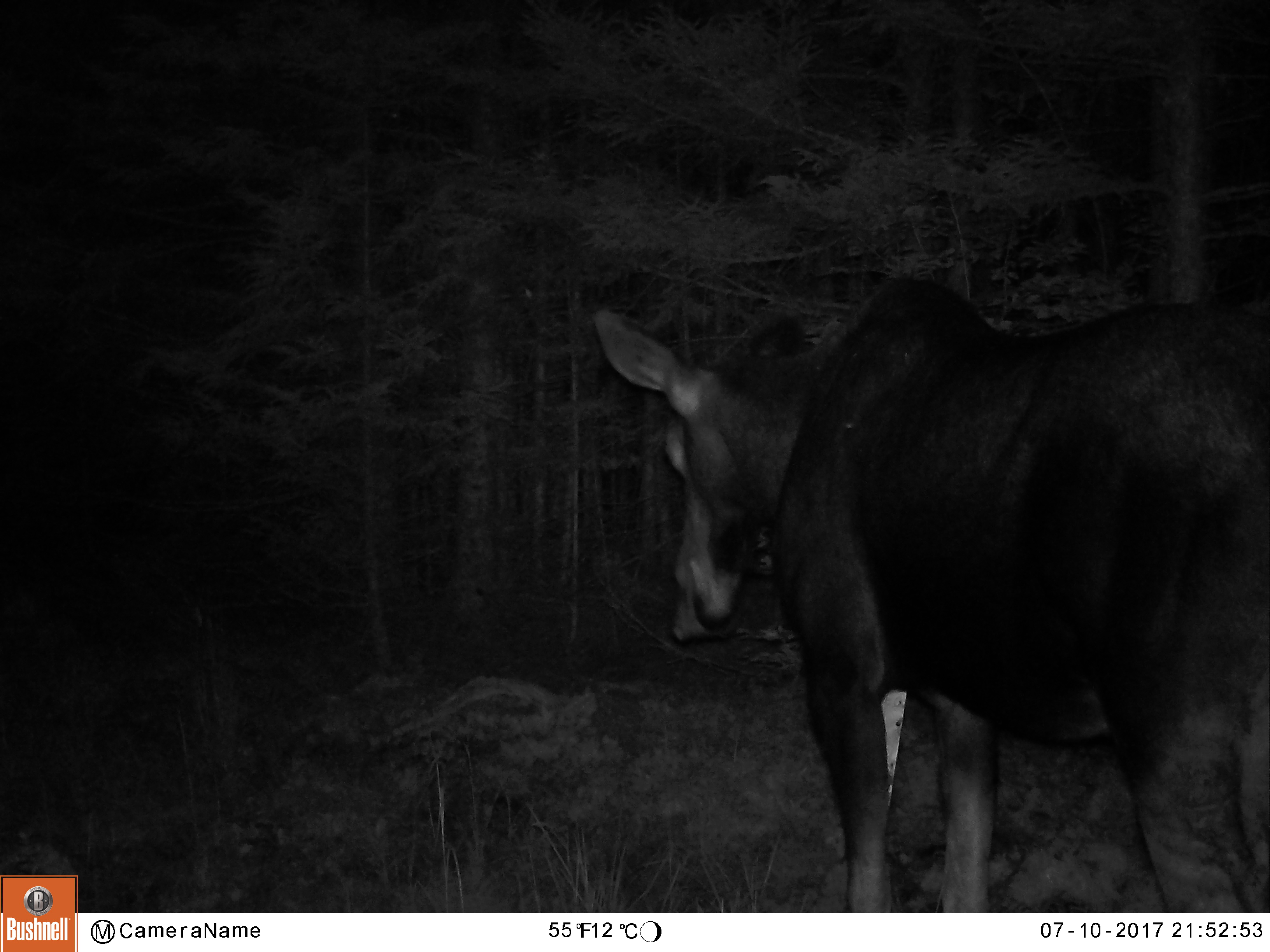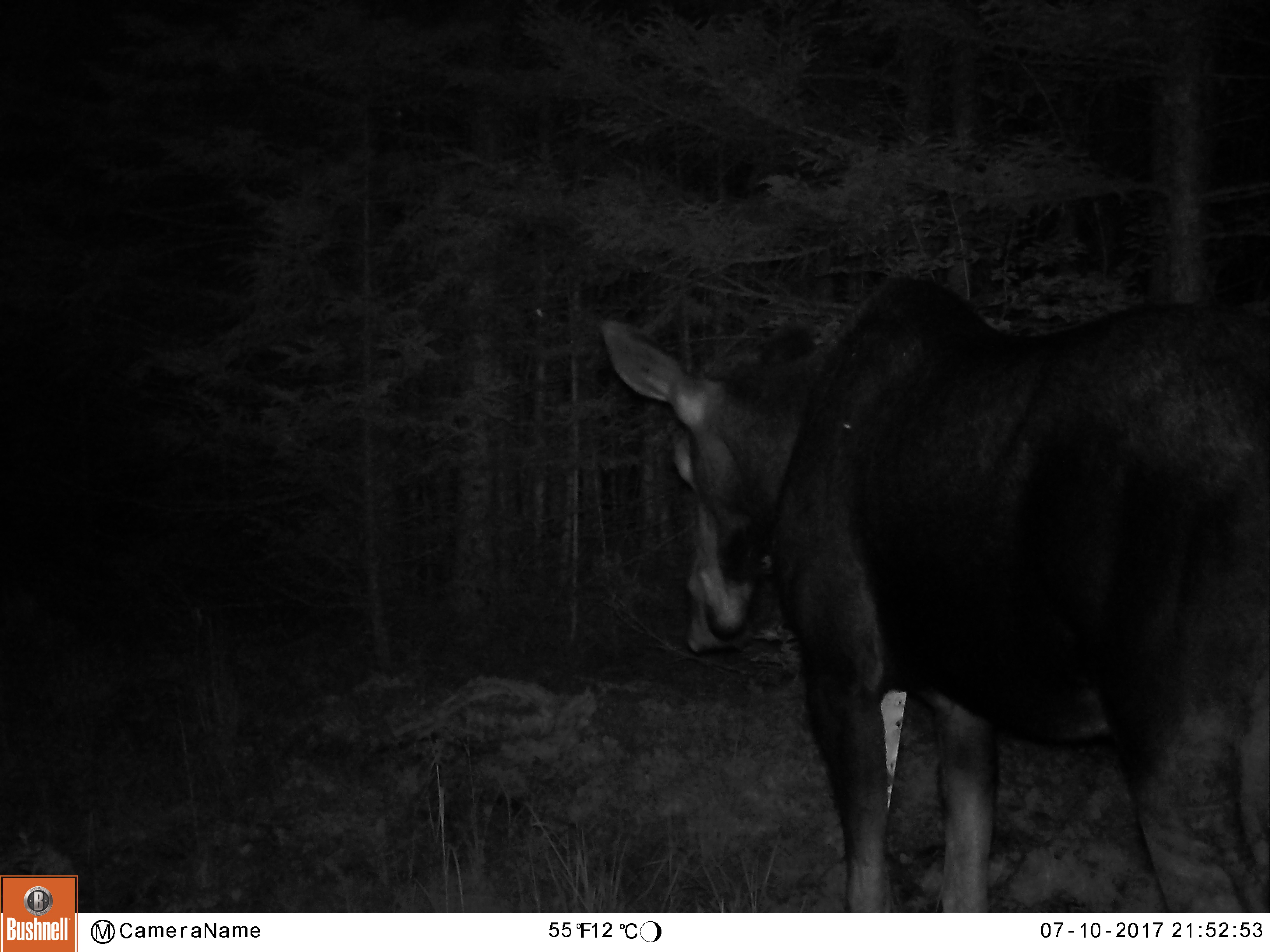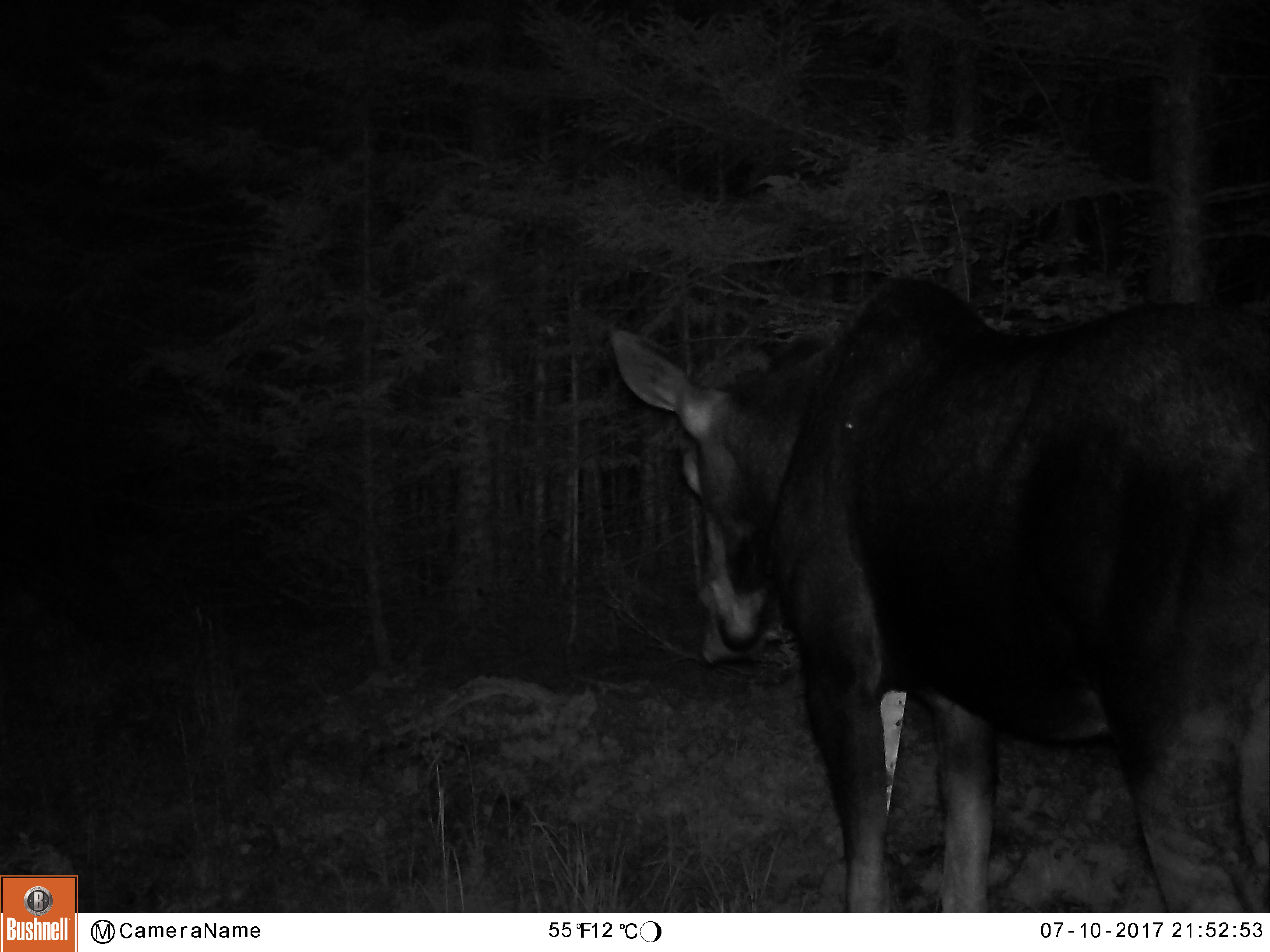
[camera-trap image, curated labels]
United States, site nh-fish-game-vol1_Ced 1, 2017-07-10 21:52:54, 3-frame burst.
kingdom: Animalia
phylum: Chordata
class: Mammalia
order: Artiodactyla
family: Cervidae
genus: Alces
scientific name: Alces alces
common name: moose